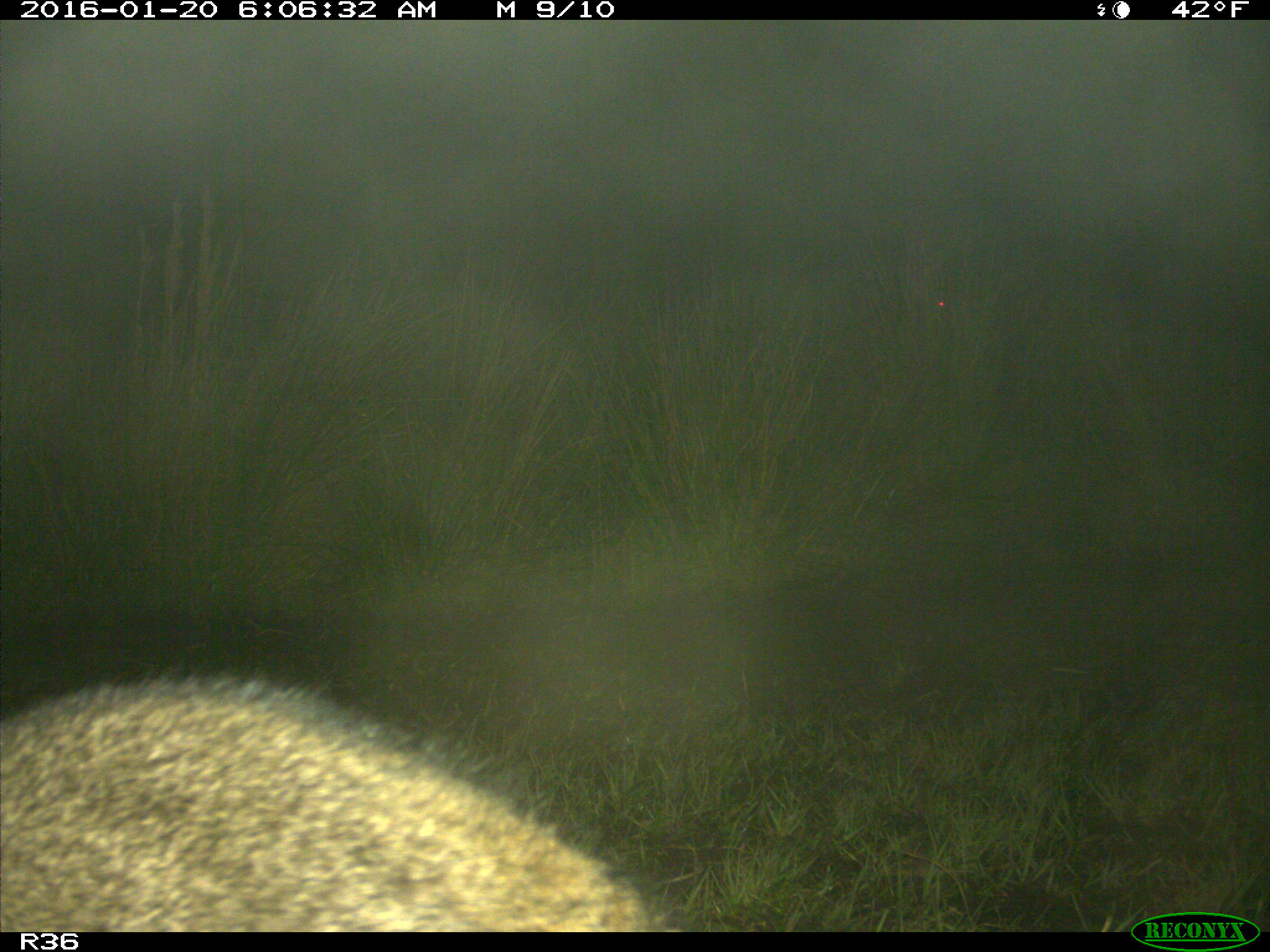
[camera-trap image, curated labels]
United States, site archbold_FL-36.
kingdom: Animalia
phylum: Chordata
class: Mammalia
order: Carnivora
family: Procyonidae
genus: Procyon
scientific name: Procyon lotor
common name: common raccoon